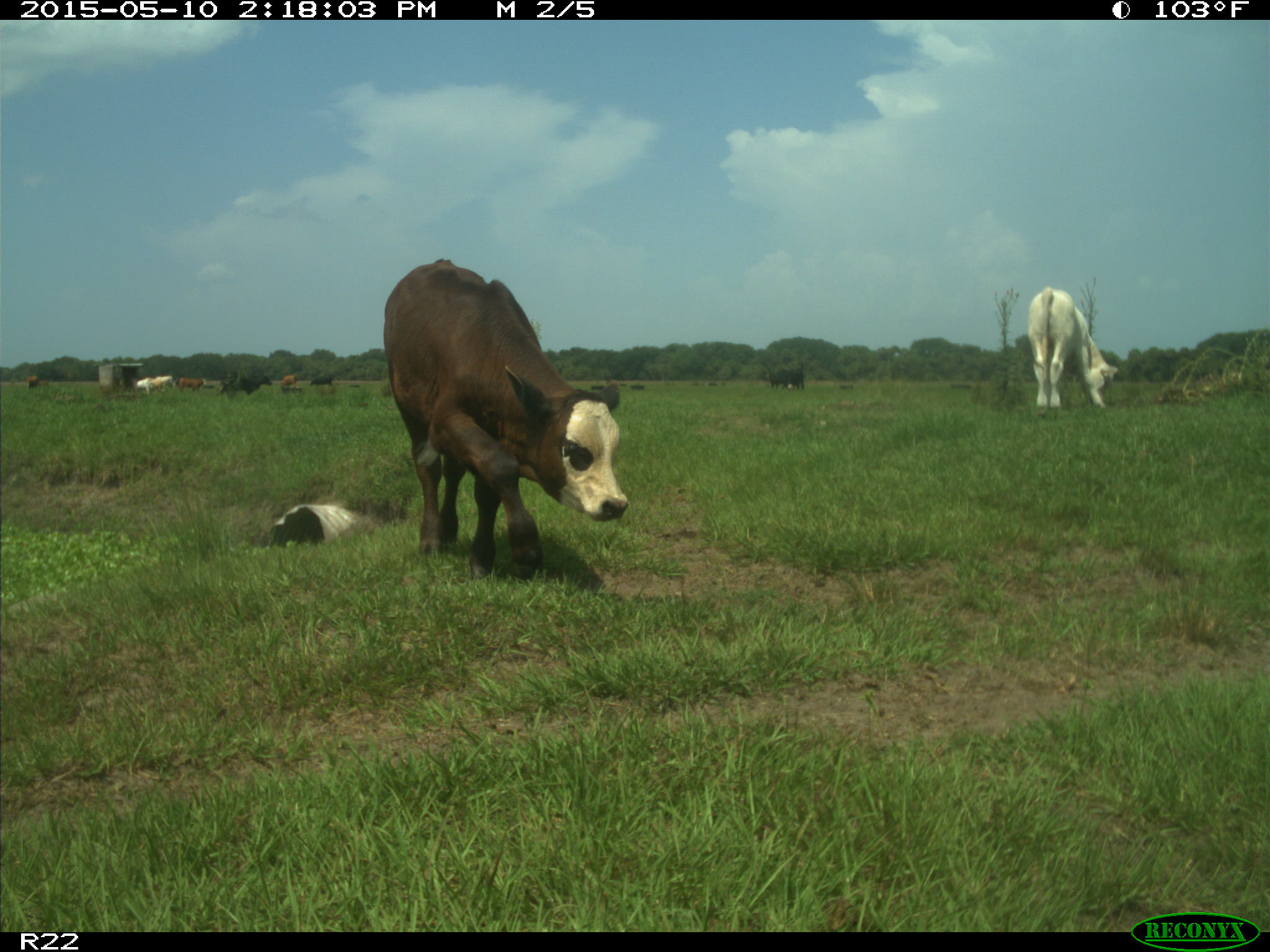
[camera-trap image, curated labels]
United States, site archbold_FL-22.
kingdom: Animalia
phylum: Chordata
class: Mammalia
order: Artiodactyla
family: Bovidae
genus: Bos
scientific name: Bos taurus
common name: domestic cow